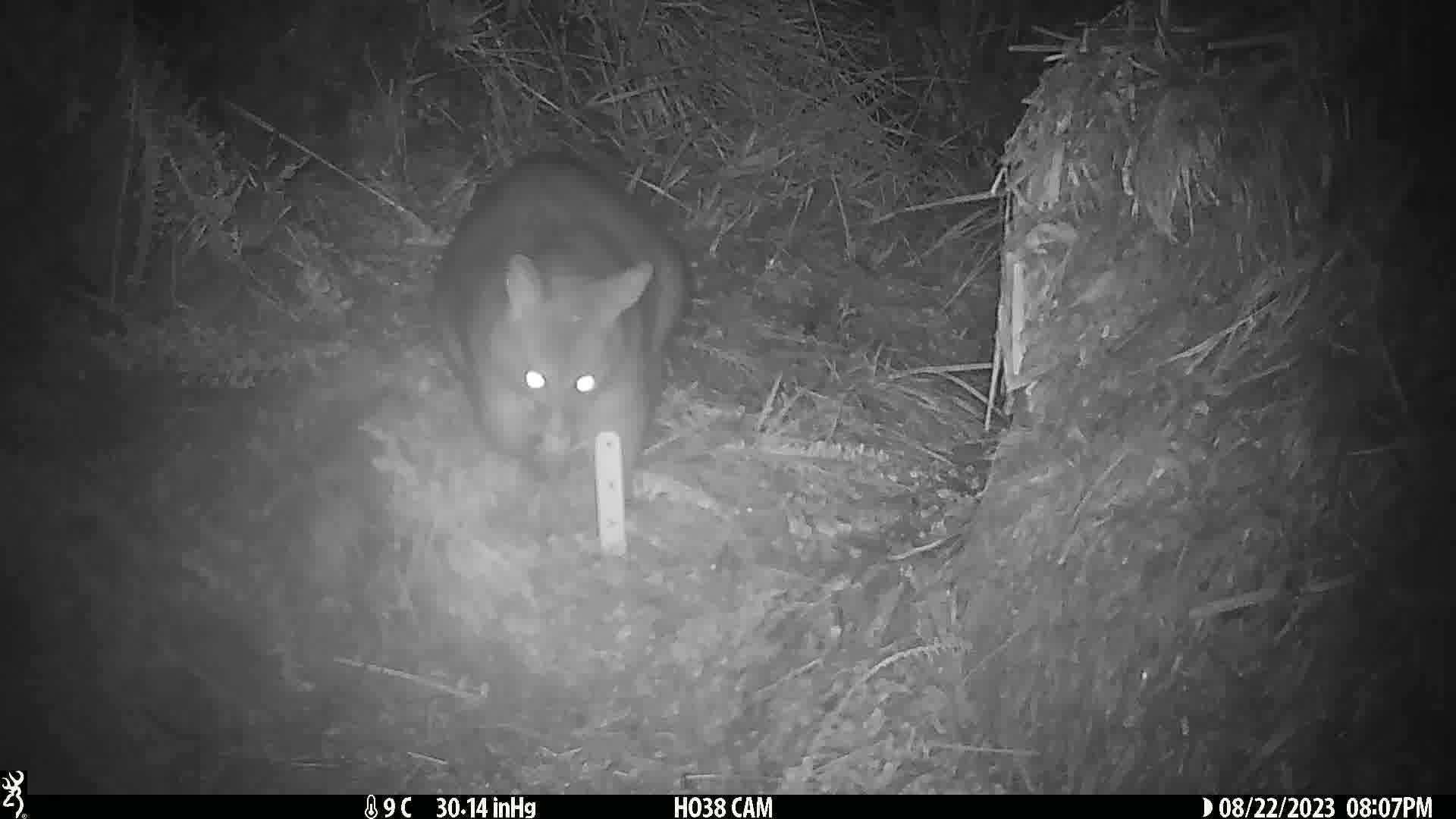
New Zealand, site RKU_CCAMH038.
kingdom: Animalia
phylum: Chordata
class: Mammalia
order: Diprotodontia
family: Phalangeridae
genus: Trichosurus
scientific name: Trichosurus vulpecula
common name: common brushtail possum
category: possum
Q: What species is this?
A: Possum (common brushtail possum) (Trichosurus vulpecula).